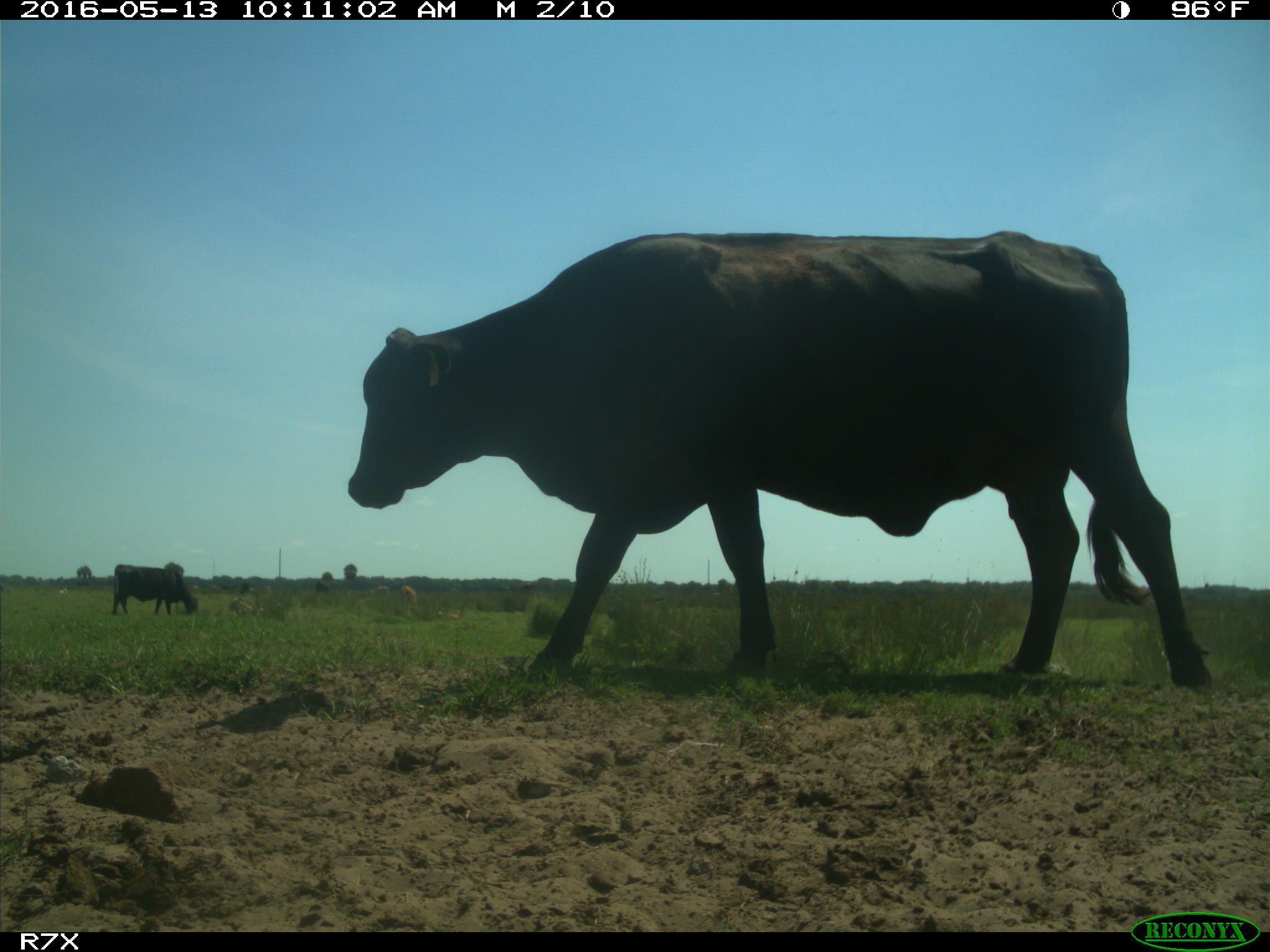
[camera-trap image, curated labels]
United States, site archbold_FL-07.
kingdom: Animalia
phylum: Chordata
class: Mammalia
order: Artiodactyla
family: Bovidae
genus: Bos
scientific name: Bos taurus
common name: domestic cow